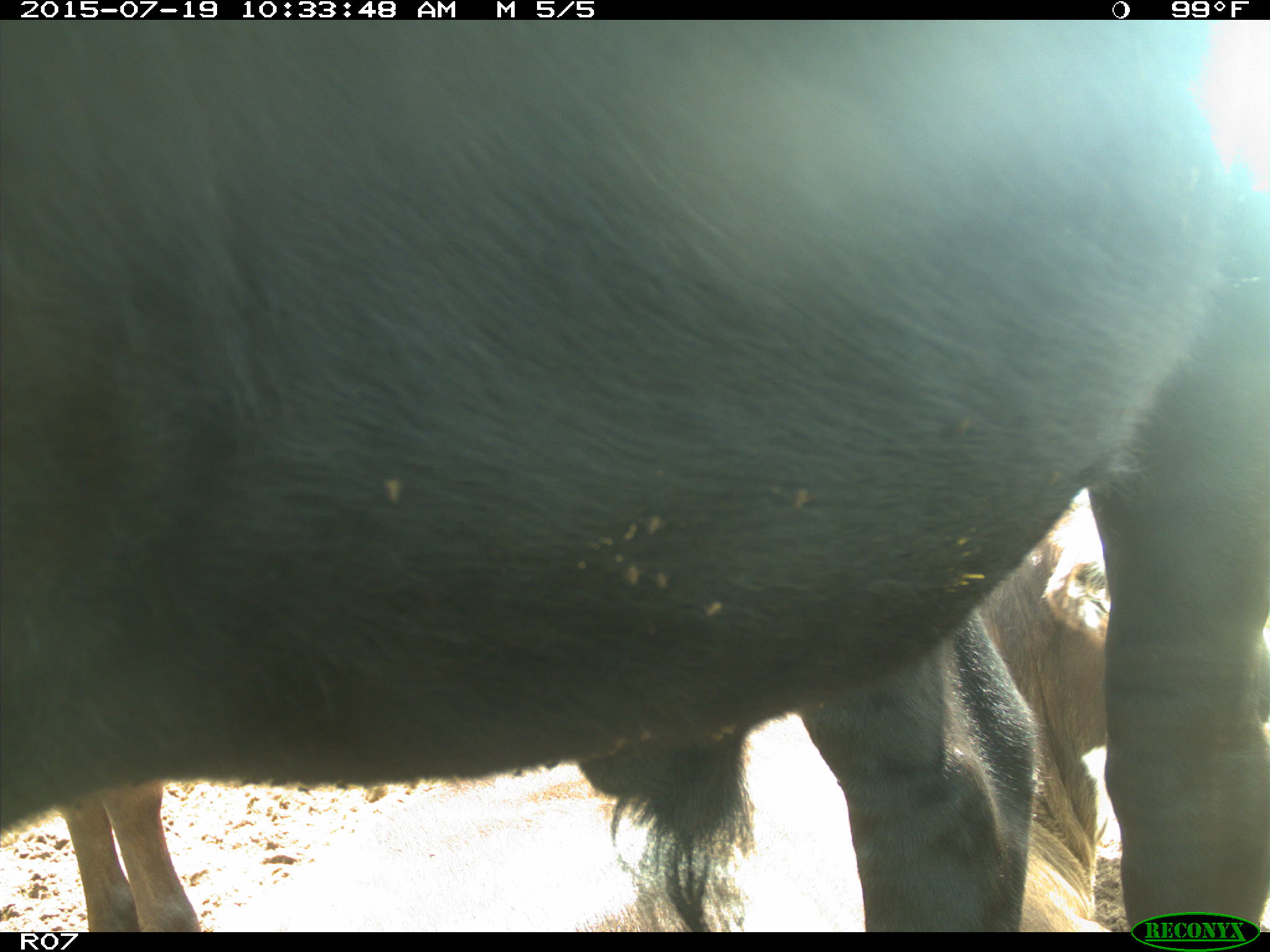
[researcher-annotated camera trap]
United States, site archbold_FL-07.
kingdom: Animalia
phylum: Chordata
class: Mammalia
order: Artiodactyla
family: Bovidae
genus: Bos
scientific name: Bos taurus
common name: domestic cow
Bos taurus (domestic cow).